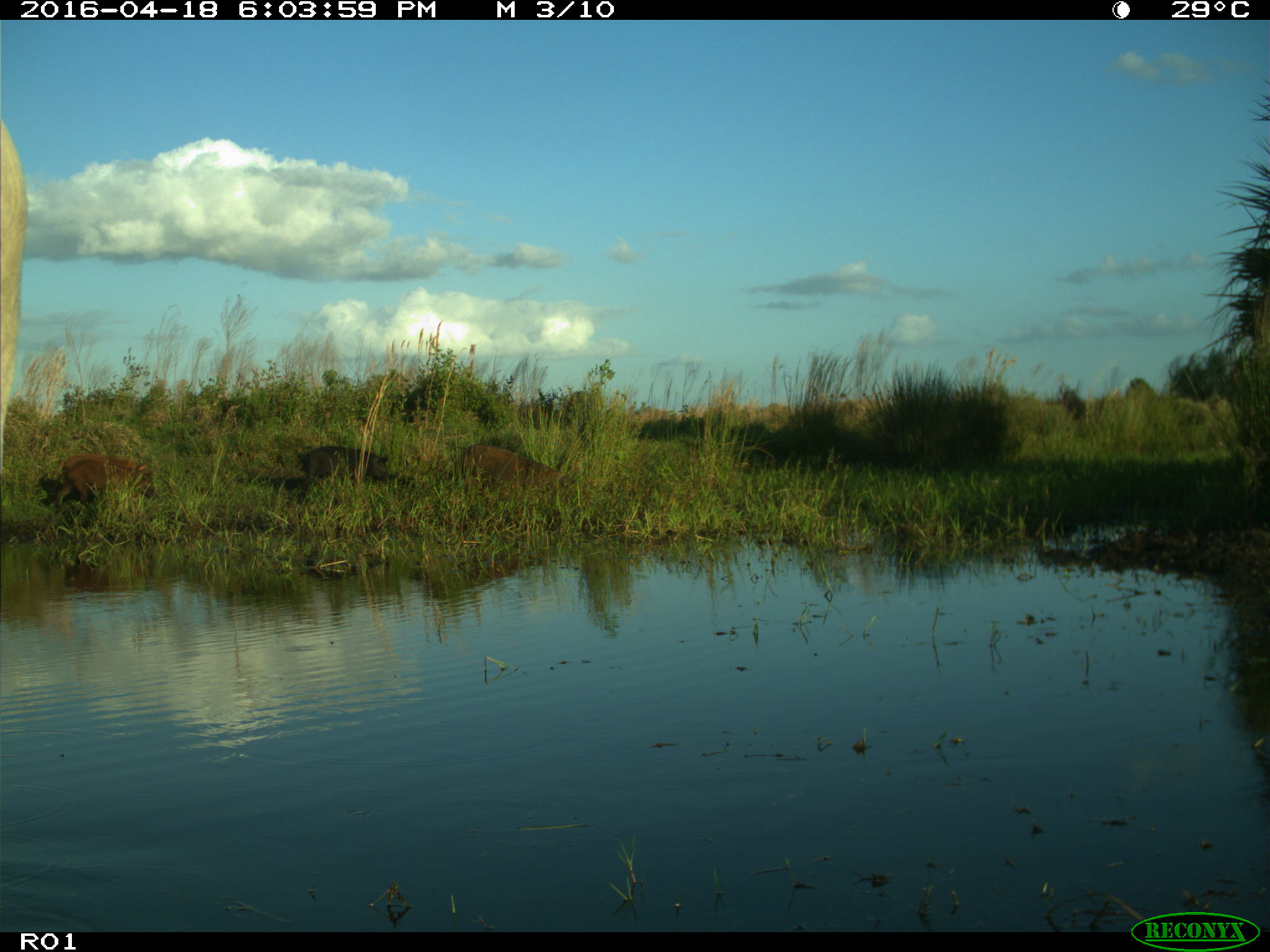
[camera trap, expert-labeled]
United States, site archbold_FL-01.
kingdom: Animalia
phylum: Chordata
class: Mammalia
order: Artiodactyla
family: Suidae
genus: Sus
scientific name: Sus scrofa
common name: wild boar